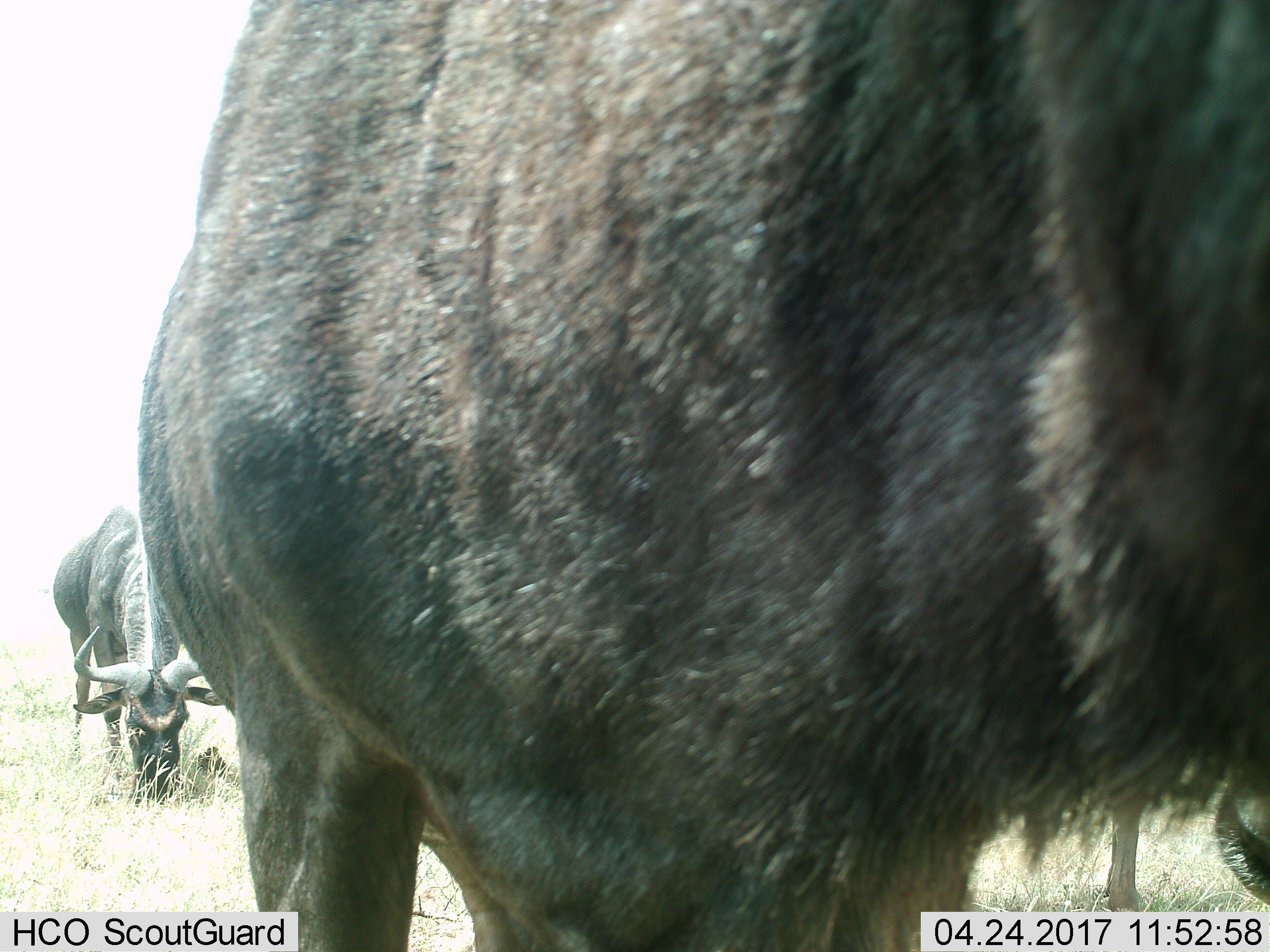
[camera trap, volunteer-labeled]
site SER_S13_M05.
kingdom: Animalia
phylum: Chordata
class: Mammalia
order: Artiodactyla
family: Bovidae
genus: Connochaetes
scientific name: Connochaetes taurinus taurinus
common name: blue wildebeest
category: wildebeestblue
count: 3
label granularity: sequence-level